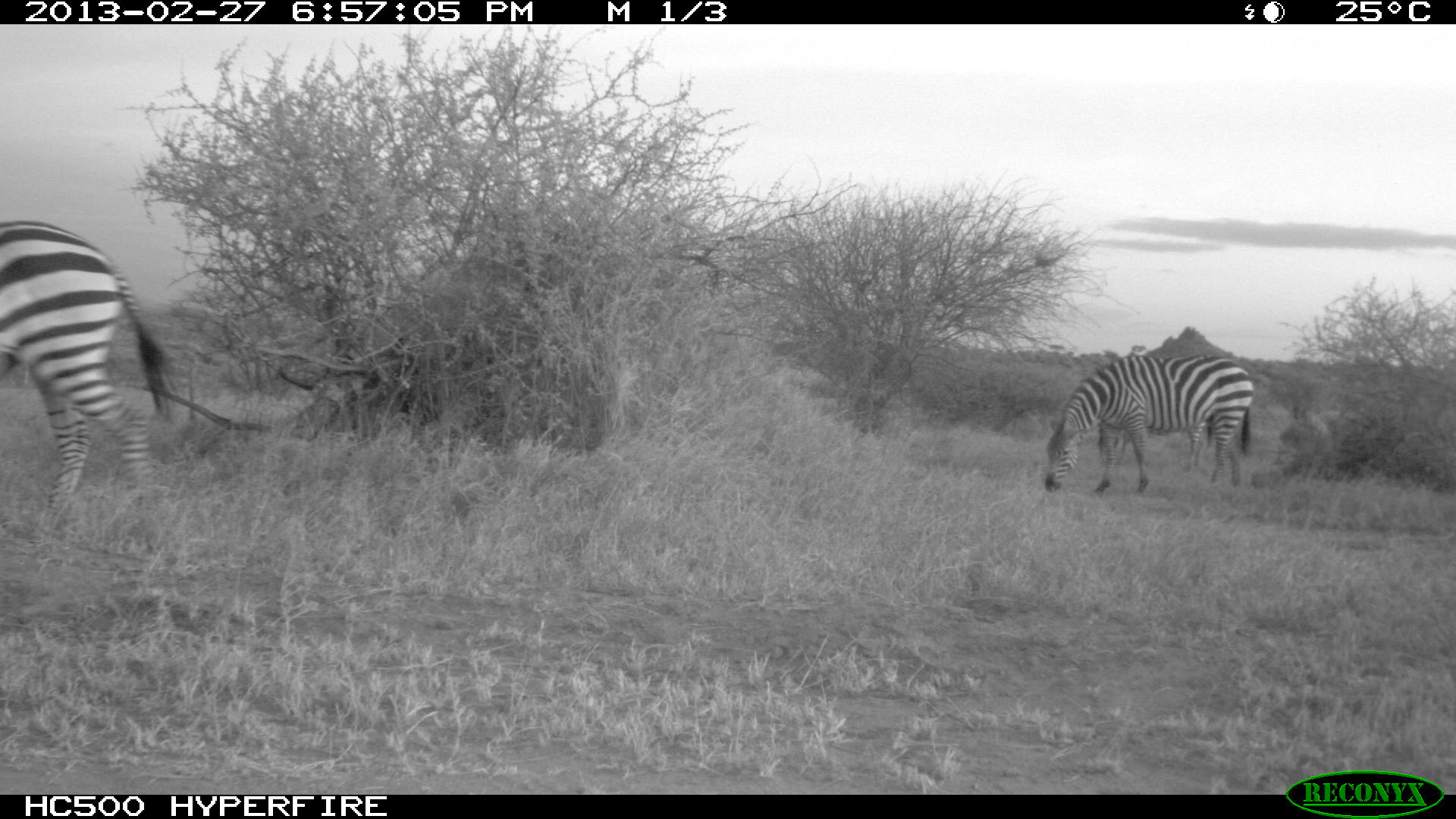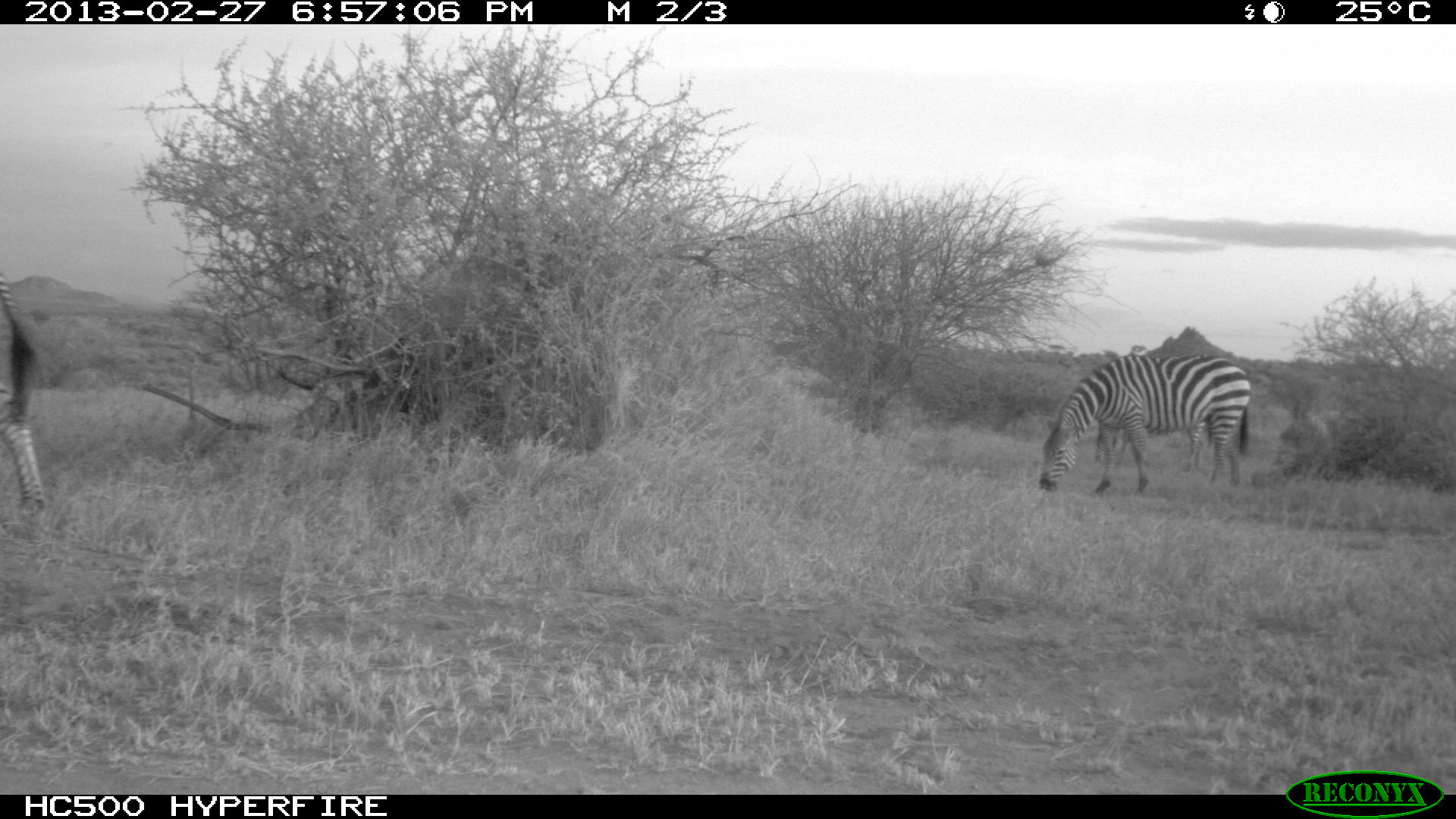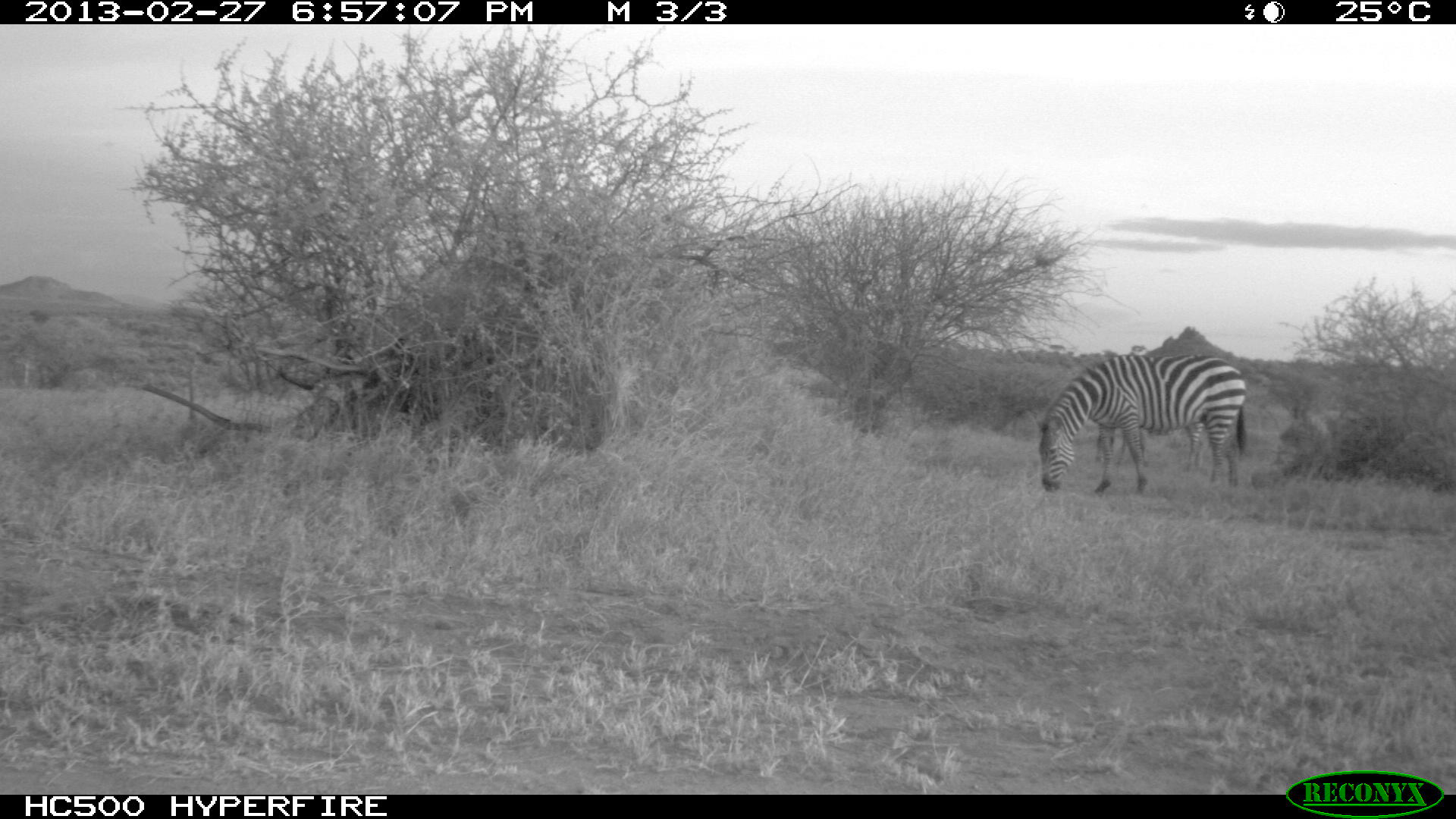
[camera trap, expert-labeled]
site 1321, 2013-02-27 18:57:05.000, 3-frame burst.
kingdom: Animalia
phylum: Chordata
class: Mammalia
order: Perissodactyla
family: Equidae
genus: Equus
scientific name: Equus quagga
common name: plains zebra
Equus quagga (plains zebra), count 3.